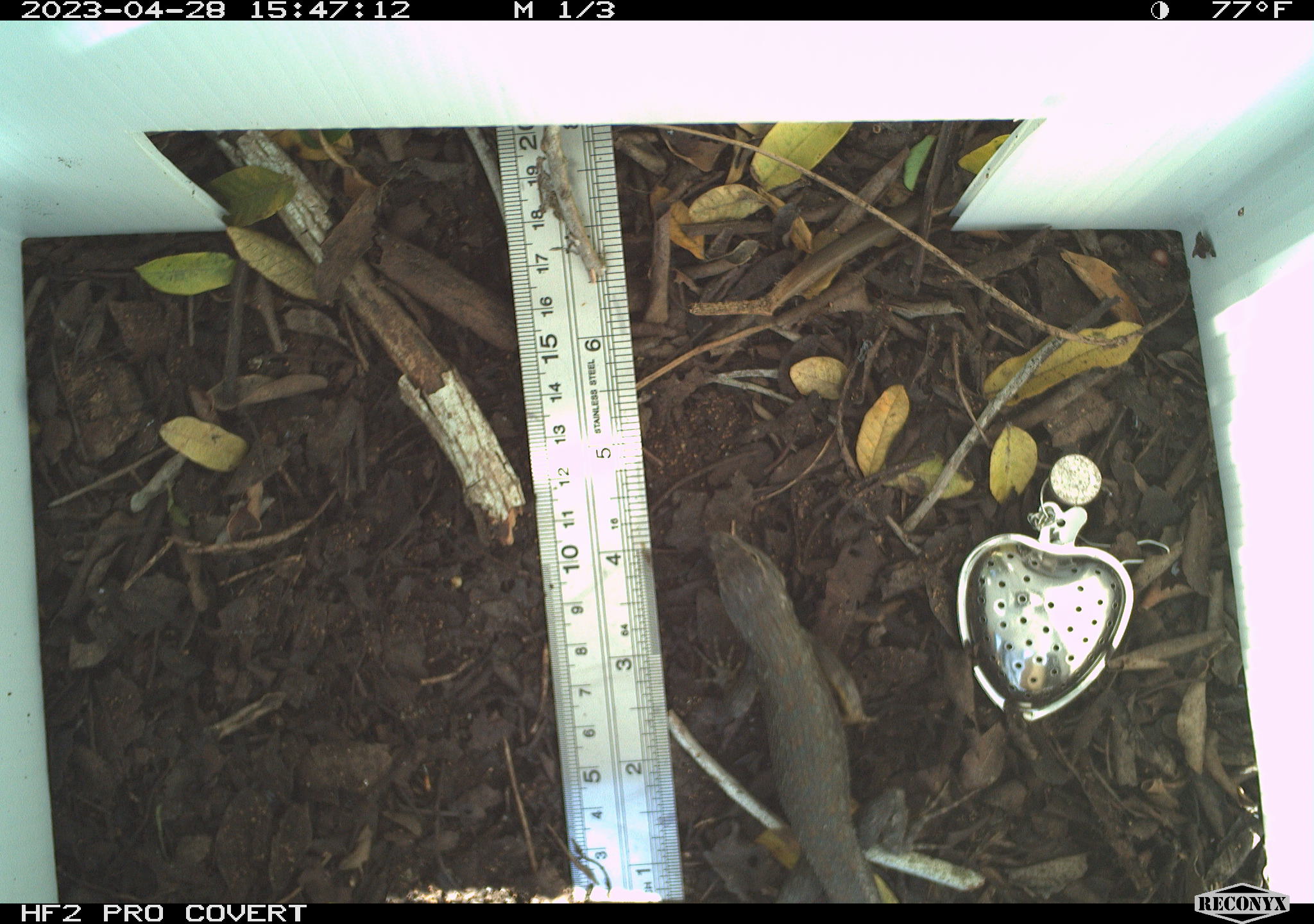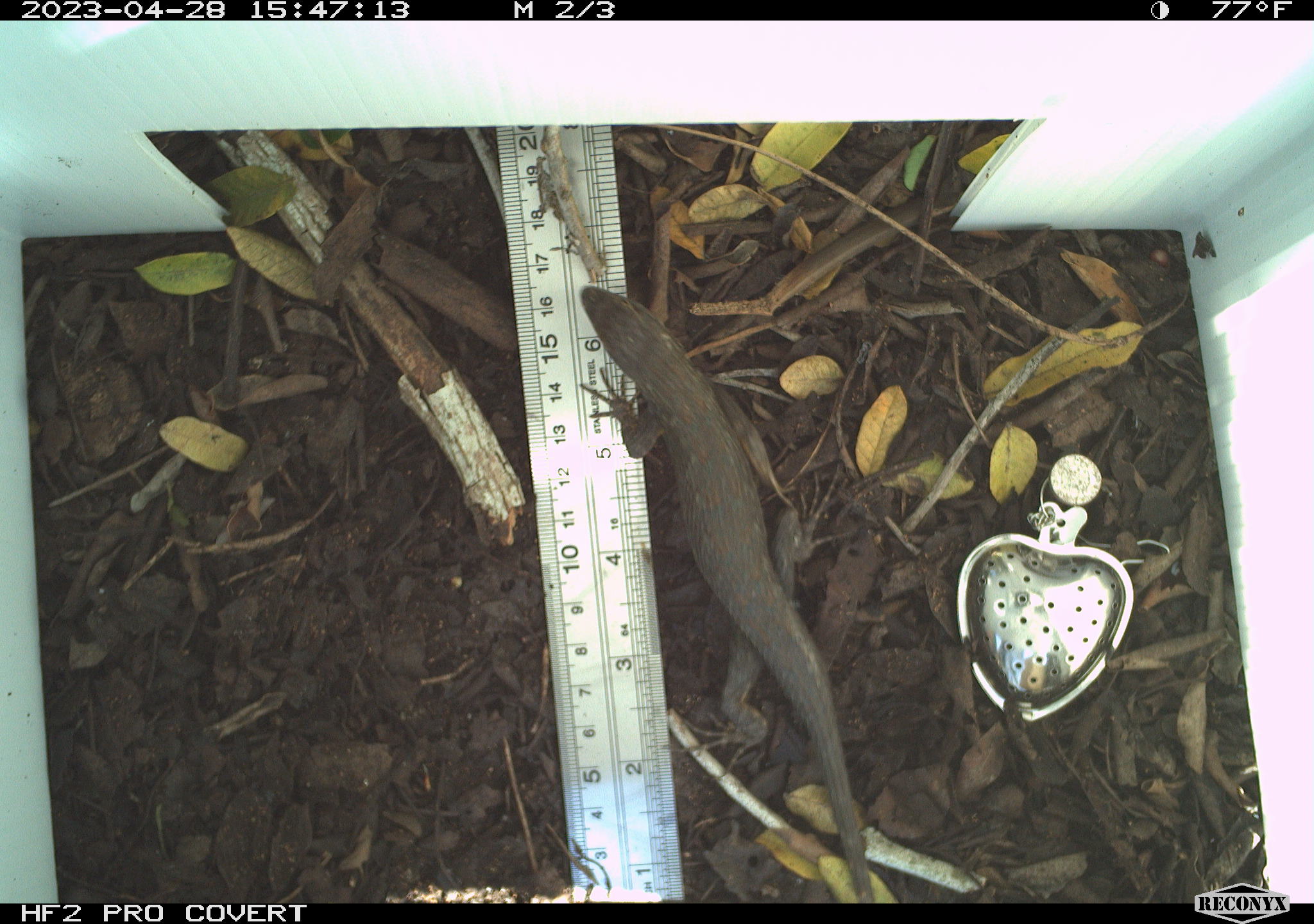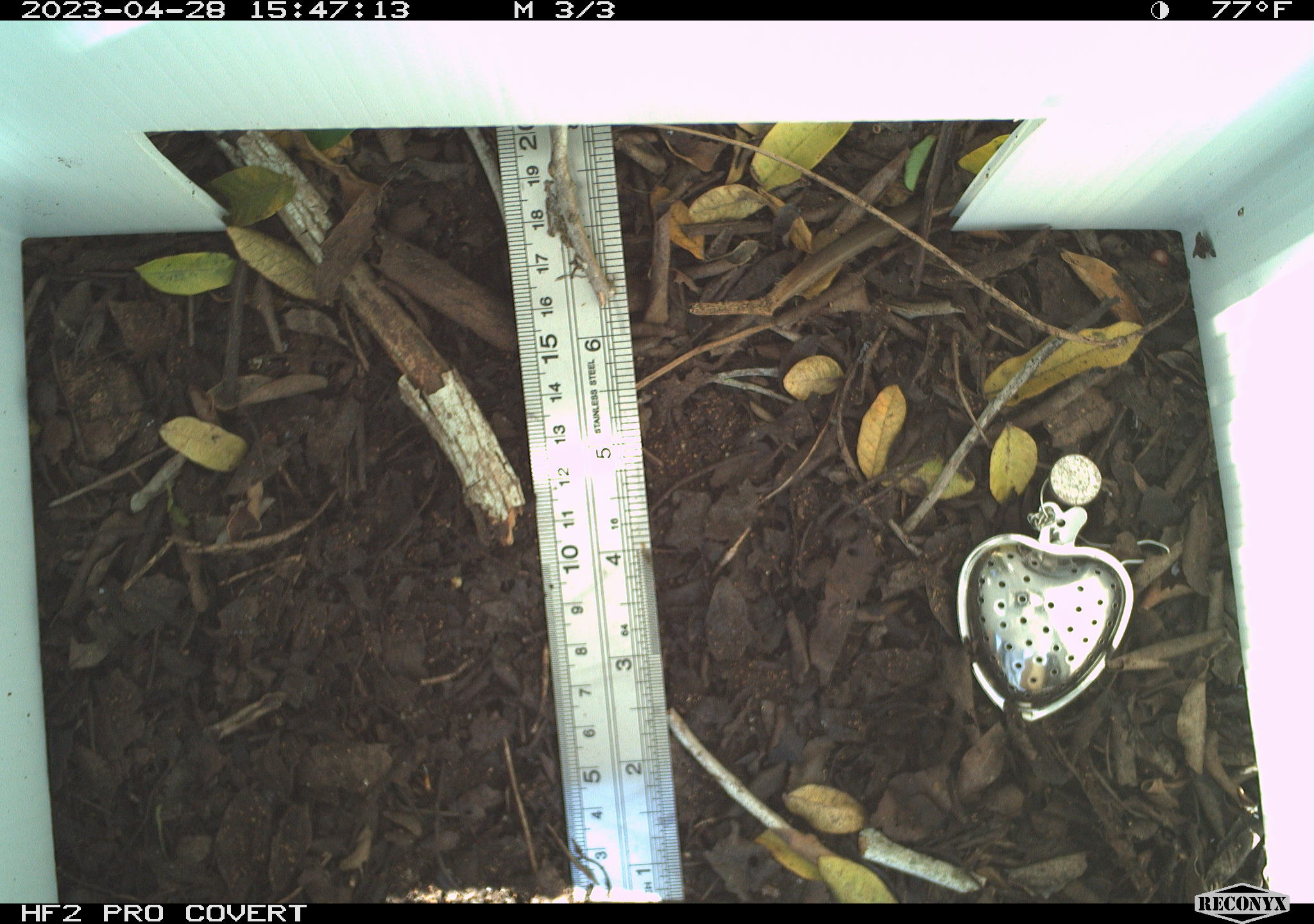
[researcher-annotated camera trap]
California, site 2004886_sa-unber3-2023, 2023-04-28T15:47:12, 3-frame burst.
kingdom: Animalia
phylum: Chordata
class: Reptilia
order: Squamata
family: Phrynosomatidae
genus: Sceloporus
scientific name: Sceloporus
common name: spiny lizards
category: sceloporus species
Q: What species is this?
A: Sceloporus species (spiny lizards) (Sceloporus).